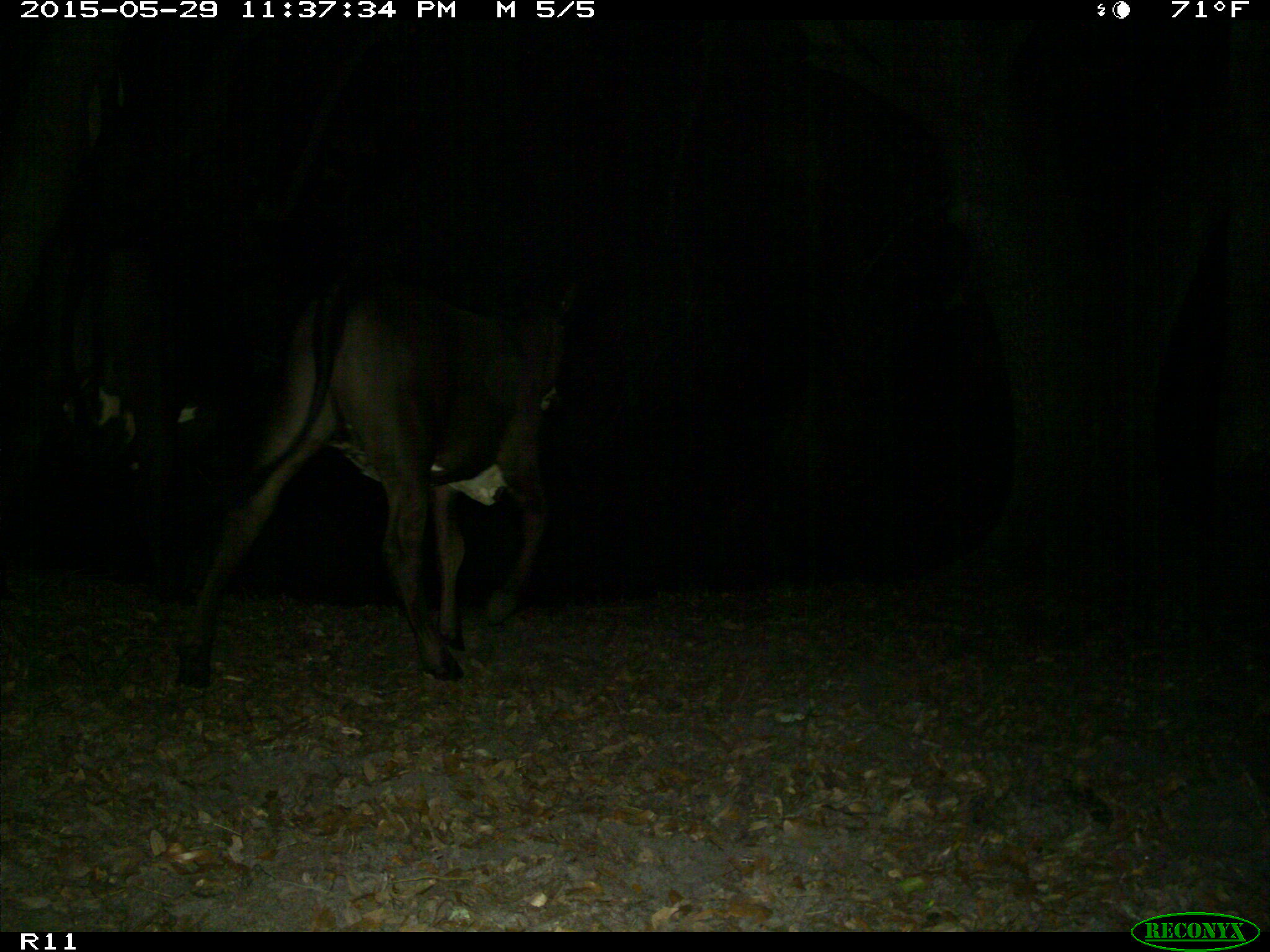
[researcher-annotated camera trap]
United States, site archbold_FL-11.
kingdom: Animalia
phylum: Chordata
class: Mammalia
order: Artiodactyla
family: Bovidae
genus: Bos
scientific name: Bos taurus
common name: domestic cow